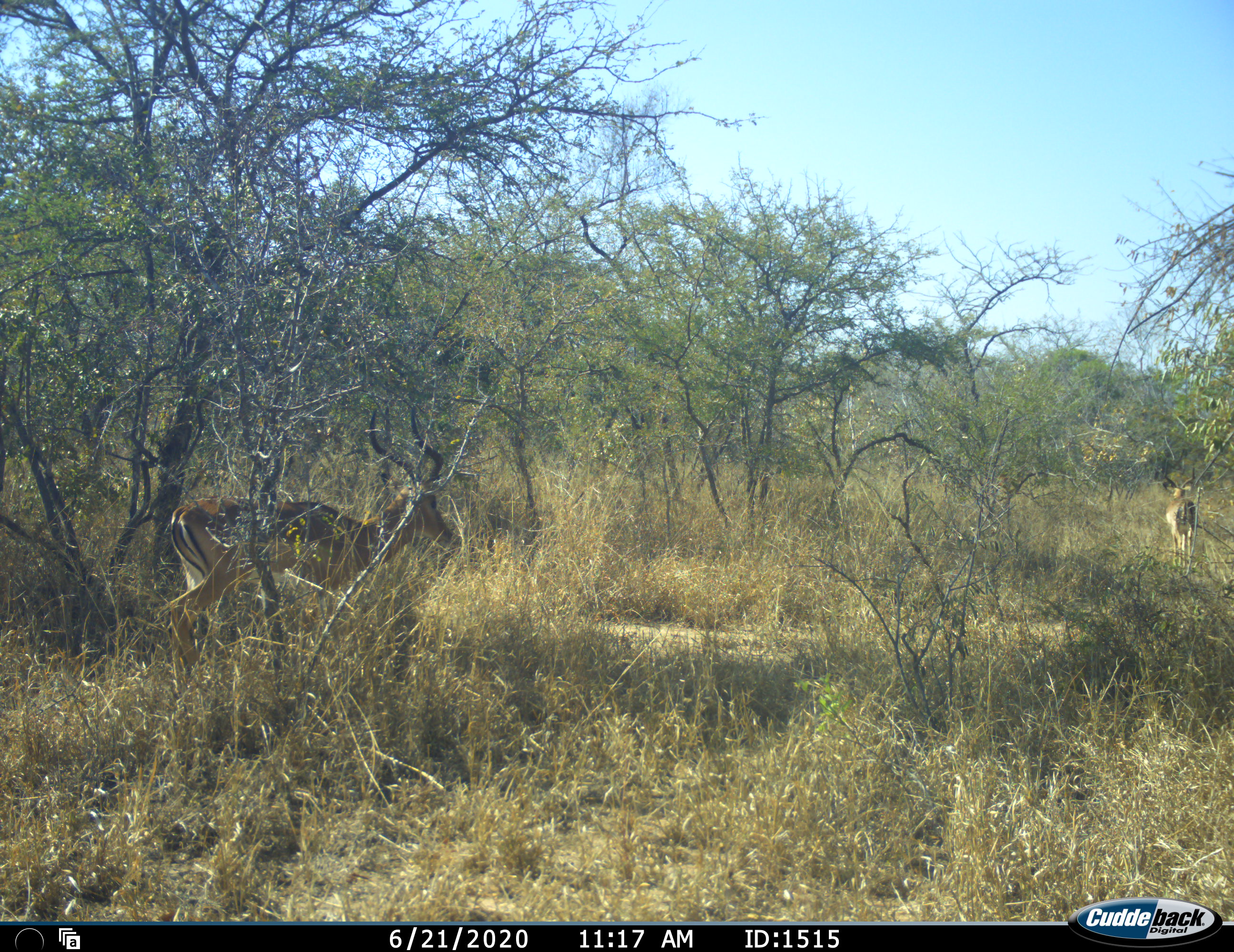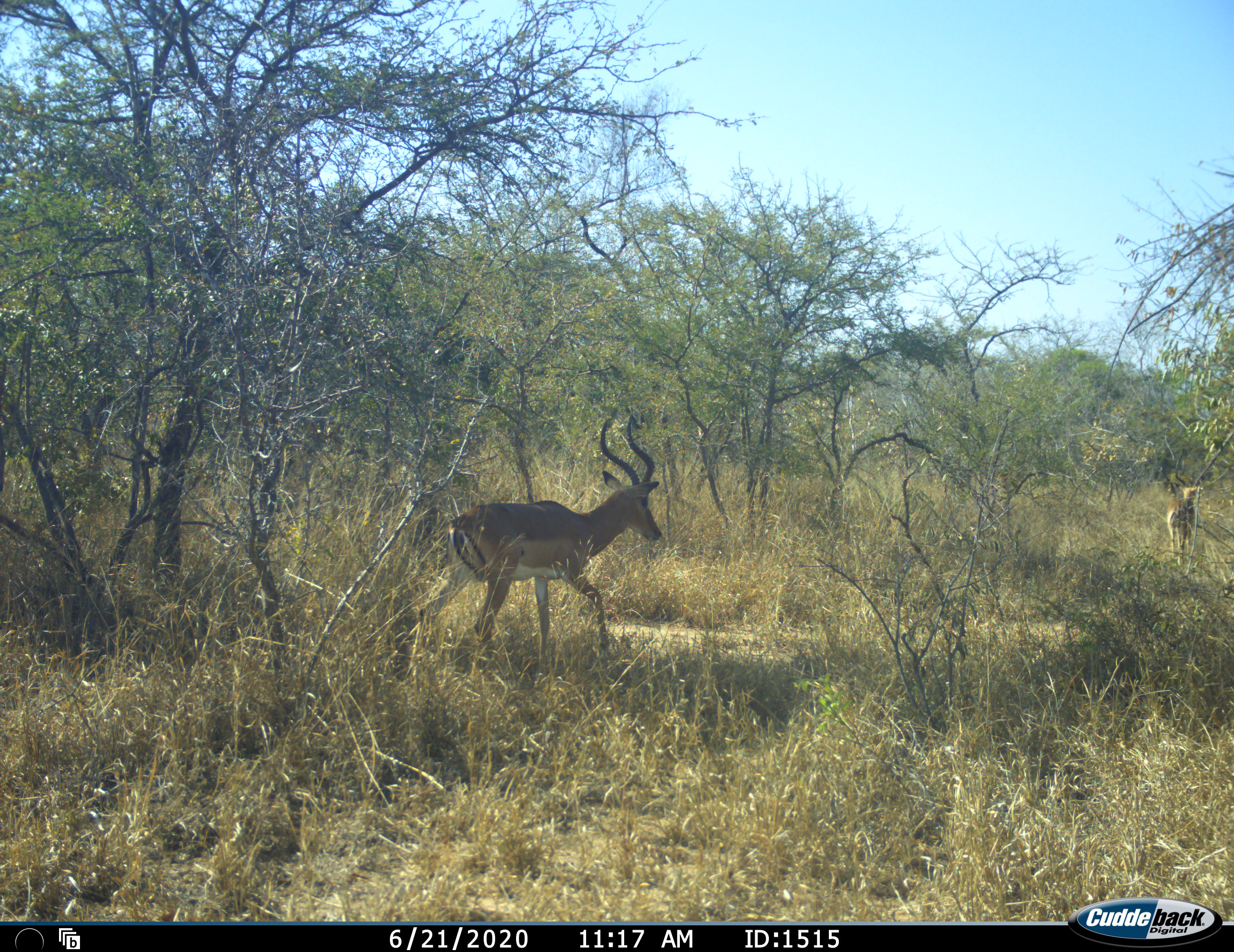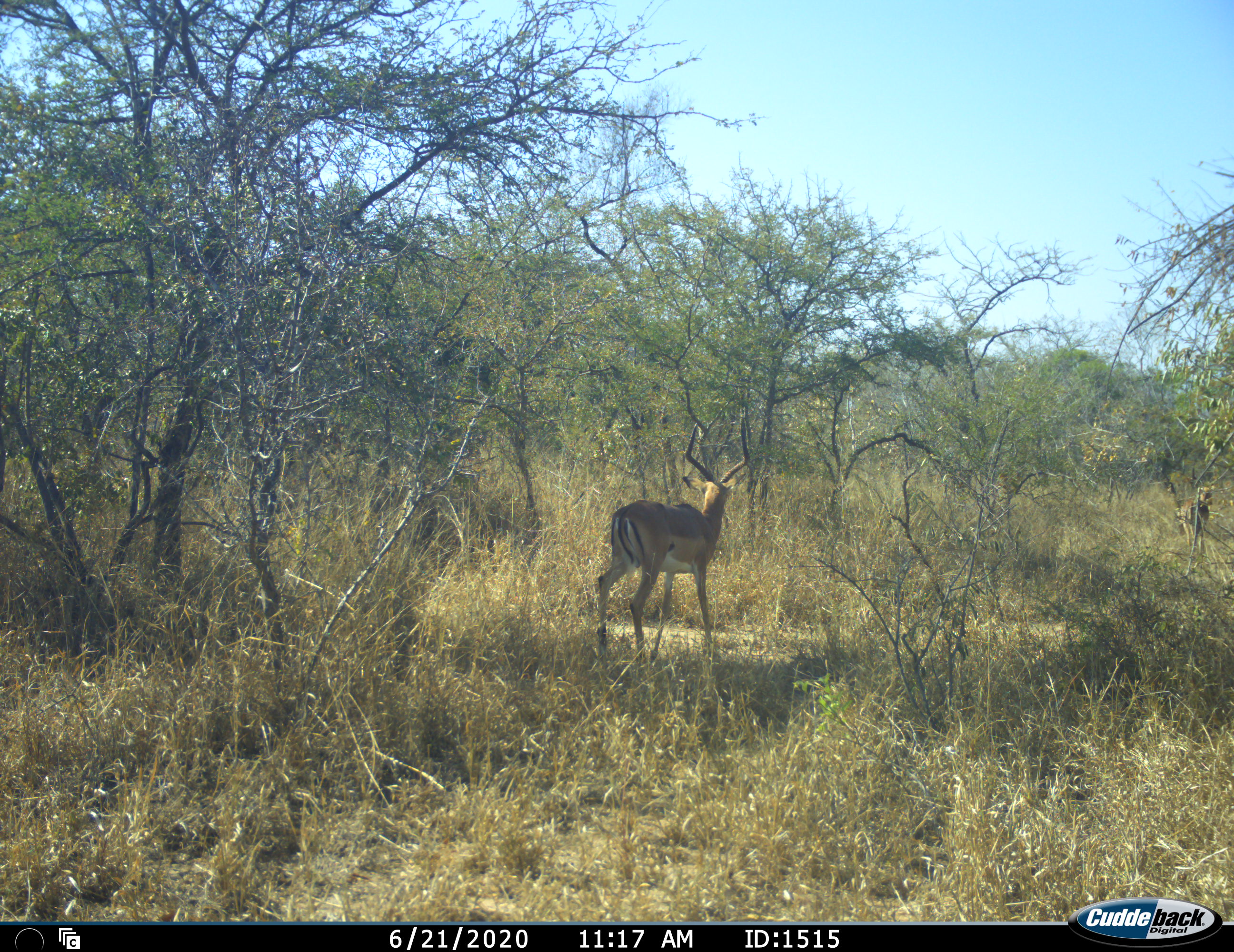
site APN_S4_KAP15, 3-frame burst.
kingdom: Animalia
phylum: Chordata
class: Mammalia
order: Artiodactyla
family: Bovidae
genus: Aepyceros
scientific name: Aepyceros melampus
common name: impala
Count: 2.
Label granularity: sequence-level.